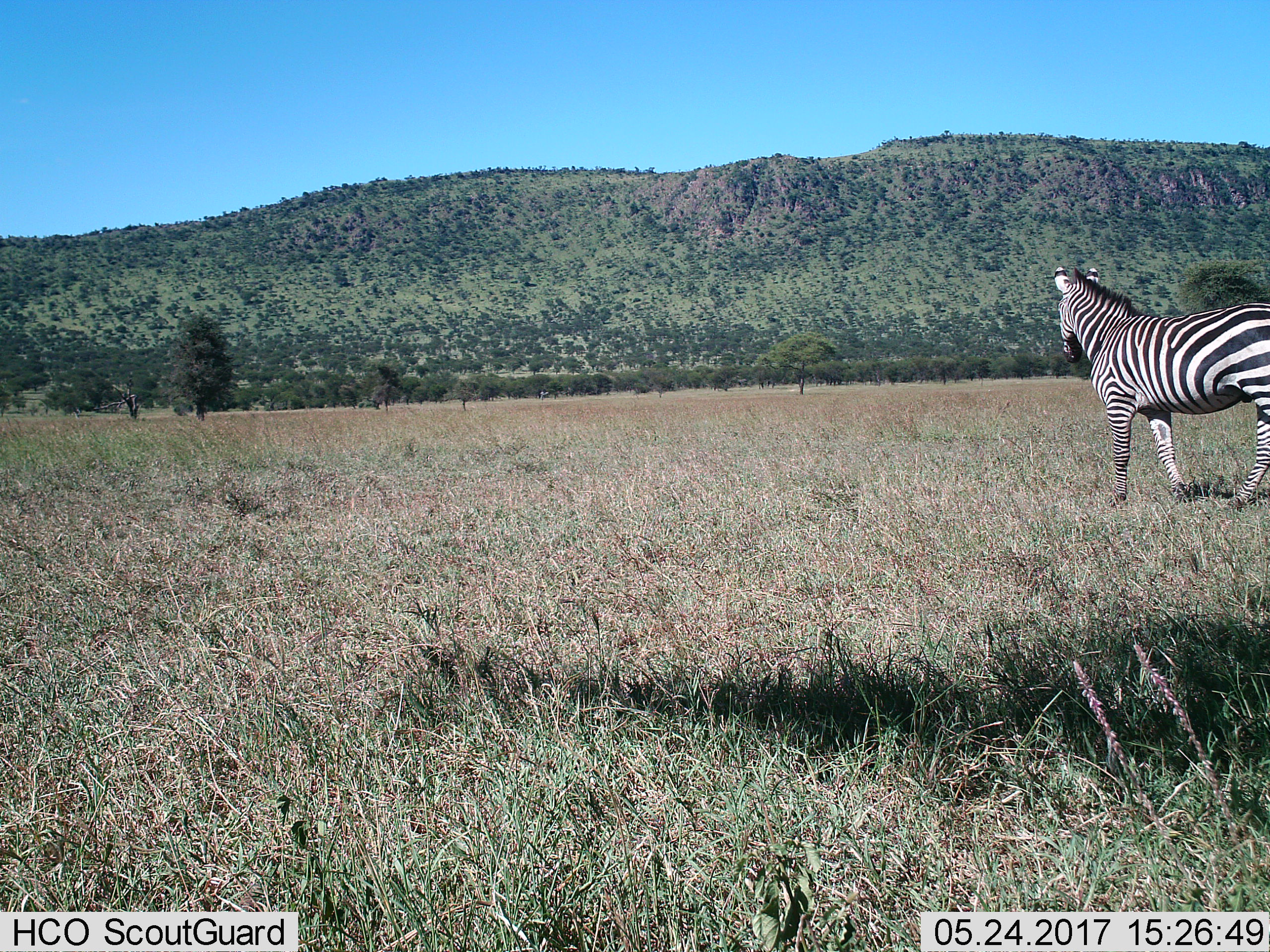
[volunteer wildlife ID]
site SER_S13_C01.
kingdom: Animalia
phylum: Chordata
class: Mammalia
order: Perissodactyla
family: Equidae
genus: Equus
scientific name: Equus quagga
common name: plains zebra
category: zebraplains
Zebraplains (plains zebra) (Equus quagga), count 1. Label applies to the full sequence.